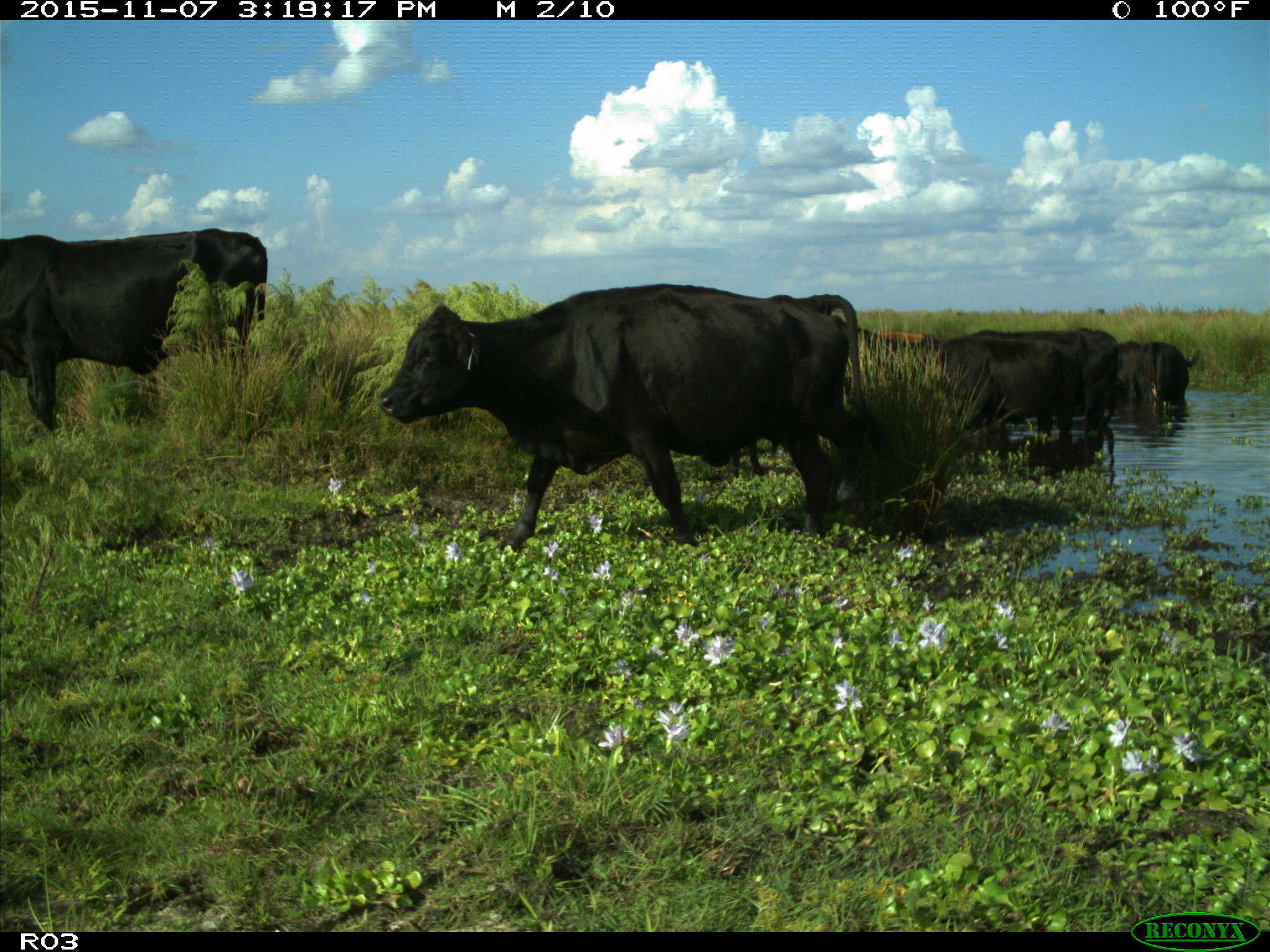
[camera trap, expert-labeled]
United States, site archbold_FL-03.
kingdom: Animalia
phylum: Chordata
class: Mammalia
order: Artiodactyla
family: Bovidae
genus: Bos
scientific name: Bos taurus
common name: domestic cow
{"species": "Bos taurus (domestic cow)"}